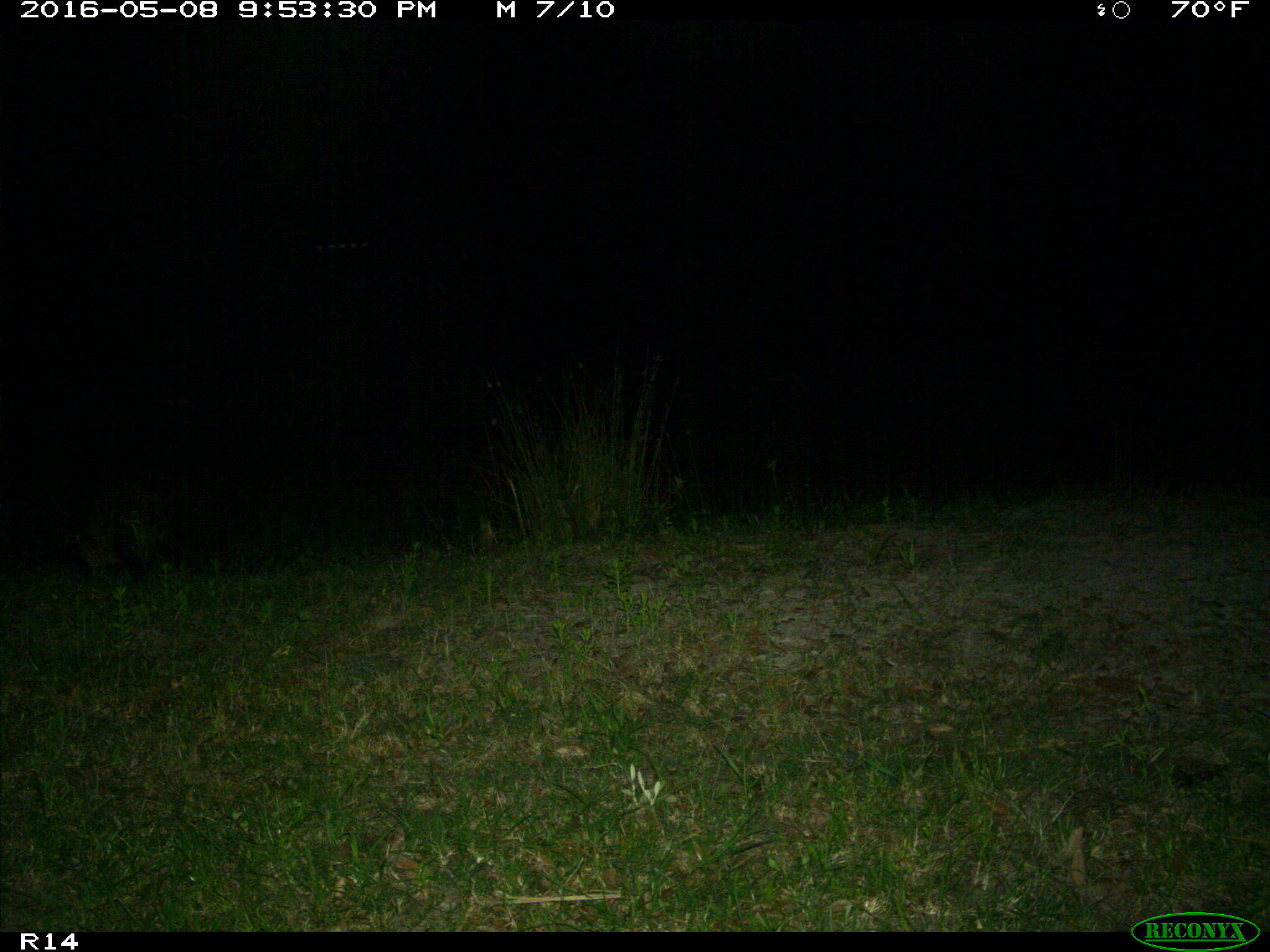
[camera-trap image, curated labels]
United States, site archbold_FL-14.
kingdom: Animalia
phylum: Chordata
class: Mammalia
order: Carnivora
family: Procyonidae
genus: Procyon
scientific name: Procyon lotor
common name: common raccoon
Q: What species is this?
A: Procyon lotor (common raccoon).